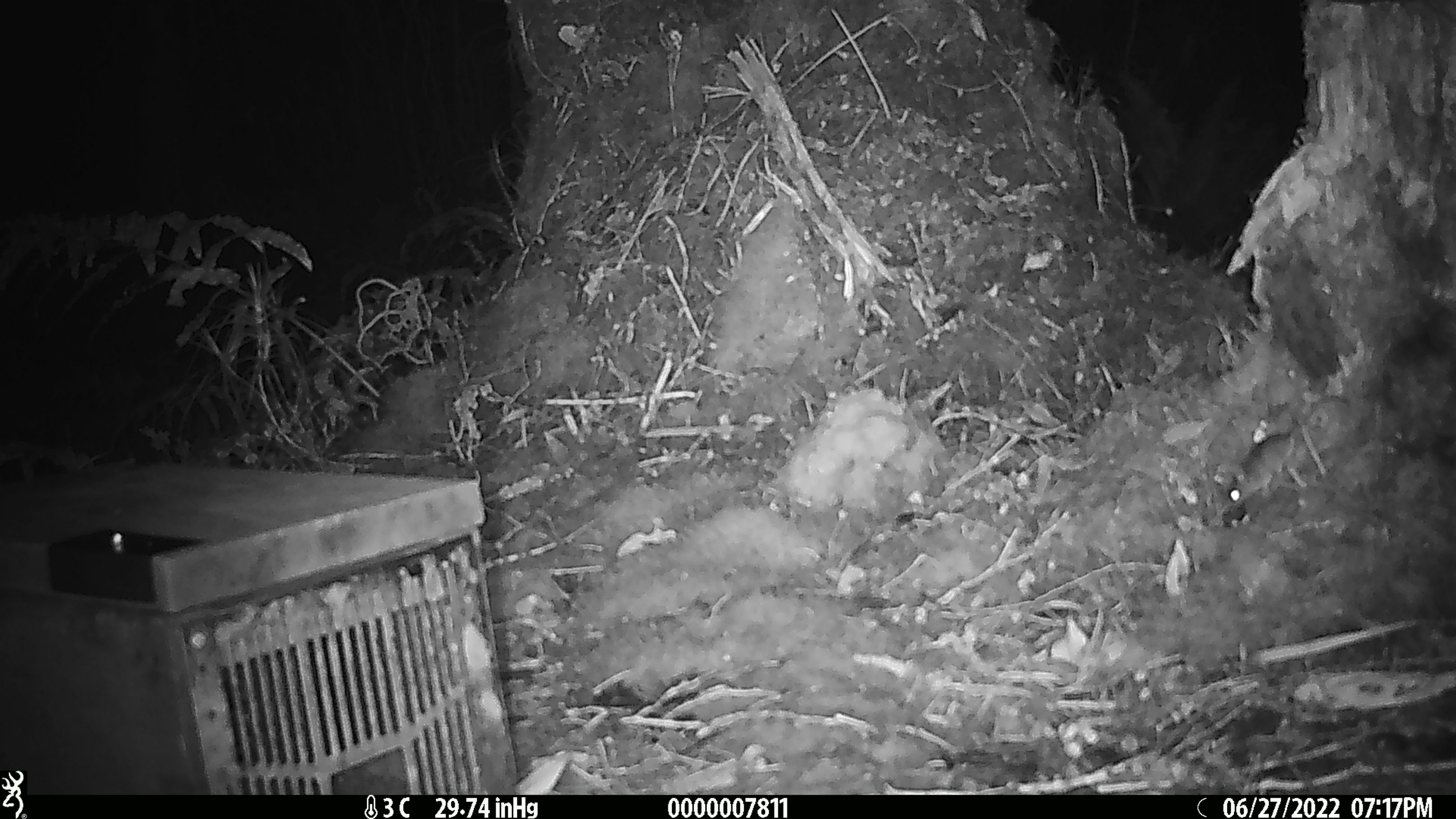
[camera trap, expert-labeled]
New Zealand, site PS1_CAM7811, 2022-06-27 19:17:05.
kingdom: Animalia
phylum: Chordata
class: Mammalia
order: Rodentia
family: Muridae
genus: Mus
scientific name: Mus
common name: mouse